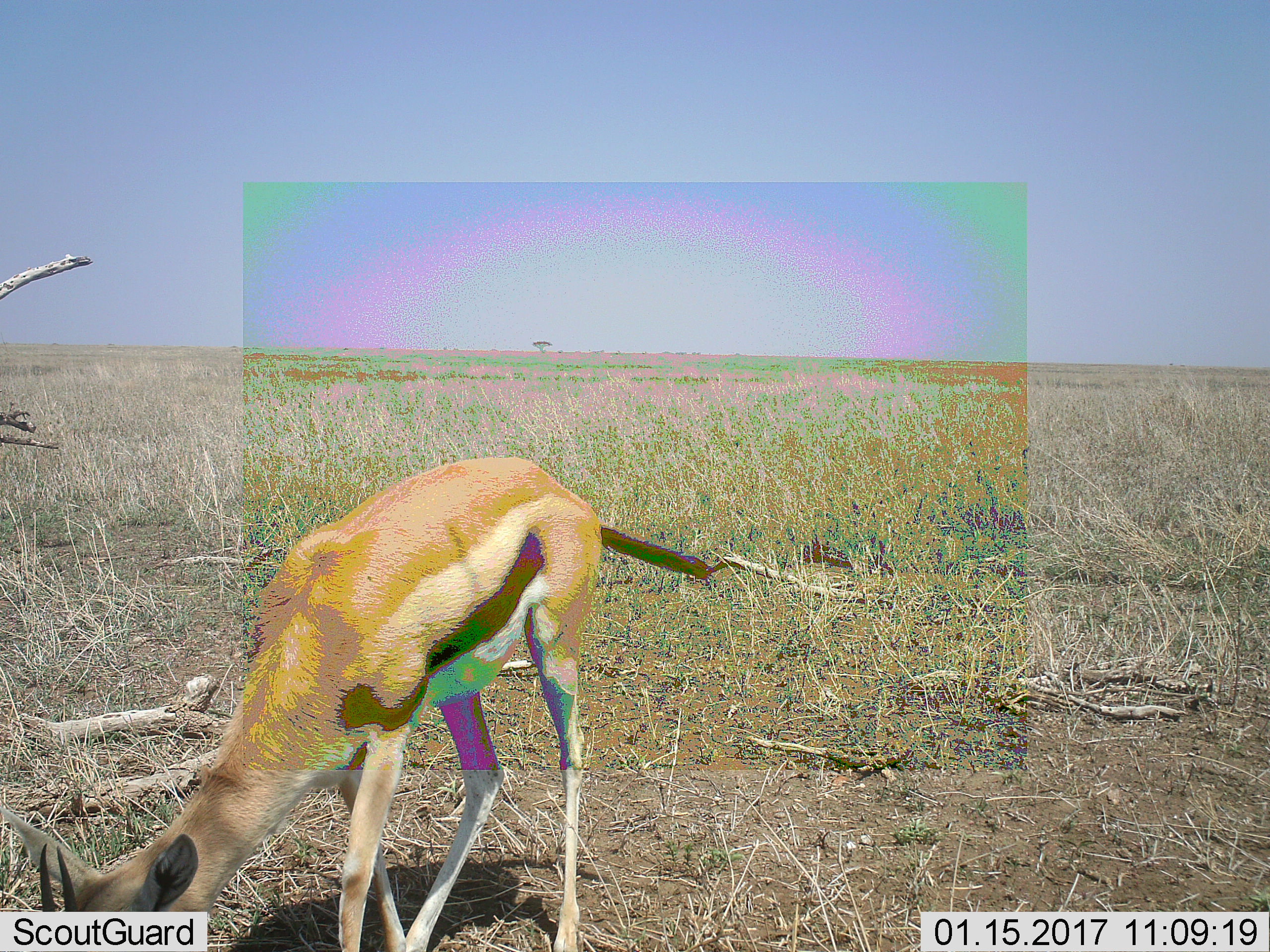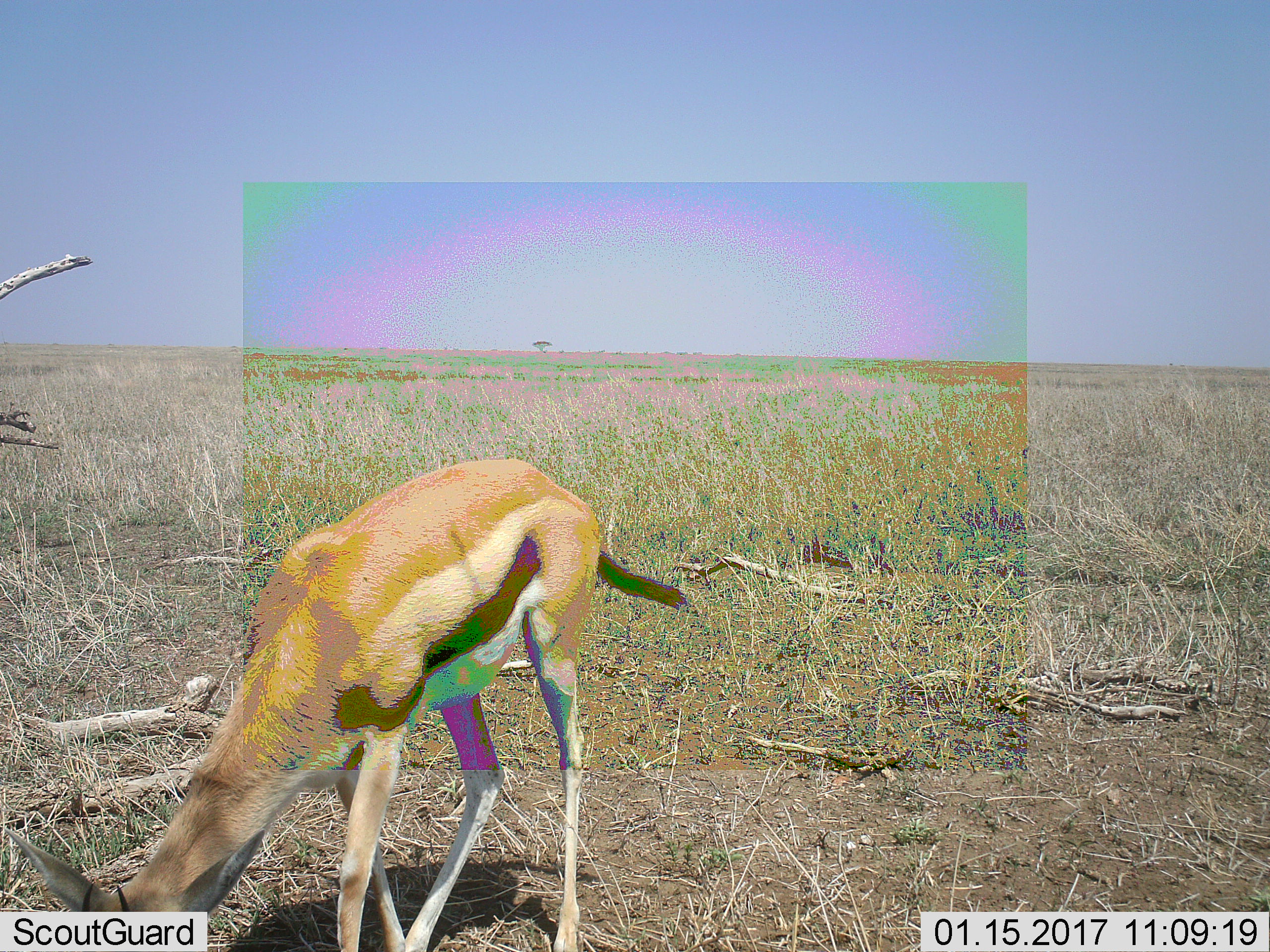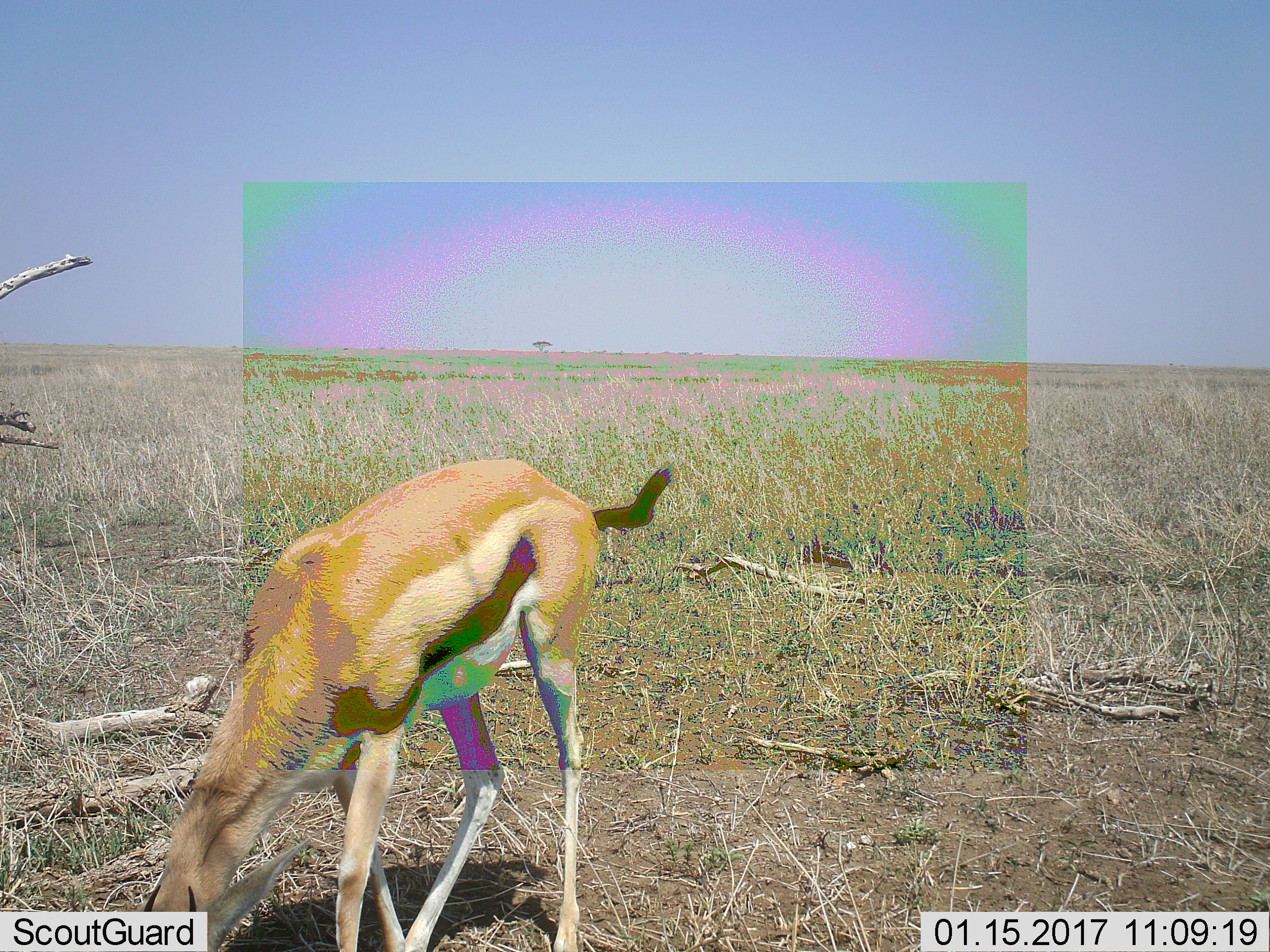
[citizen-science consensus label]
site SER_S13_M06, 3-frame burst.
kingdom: Animalia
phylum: Chordata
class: Mammalia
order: Artiodactyla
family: Bovidae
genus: Eudorcas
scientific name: Eudorcas thomsonii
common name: thomson's gazelle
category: gazellethomsons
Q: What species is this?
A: Gazellethomsons (thomson's gazelle) (Eudorcas thomsonii).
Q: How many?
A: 1.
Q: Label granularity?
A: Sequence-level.